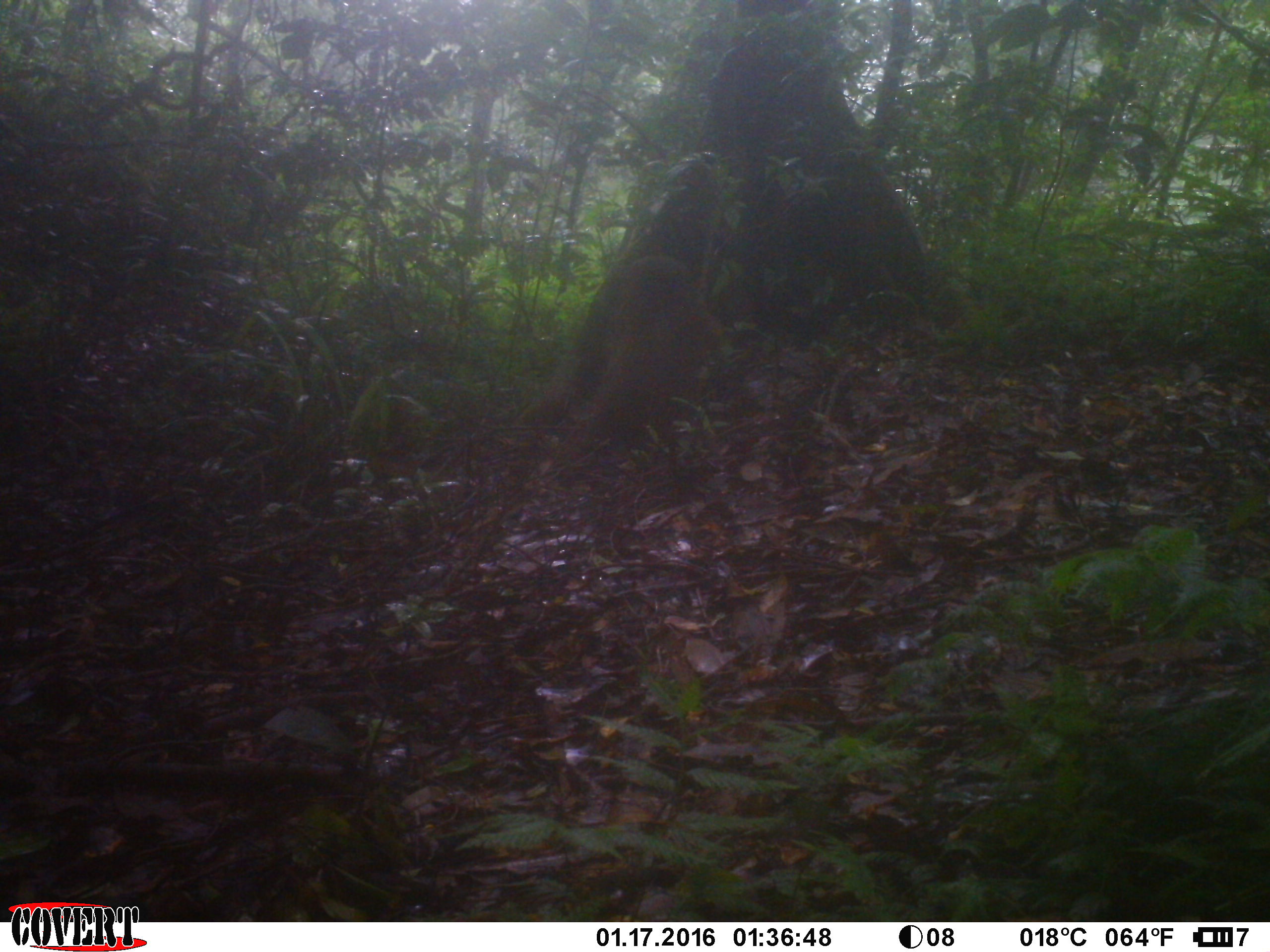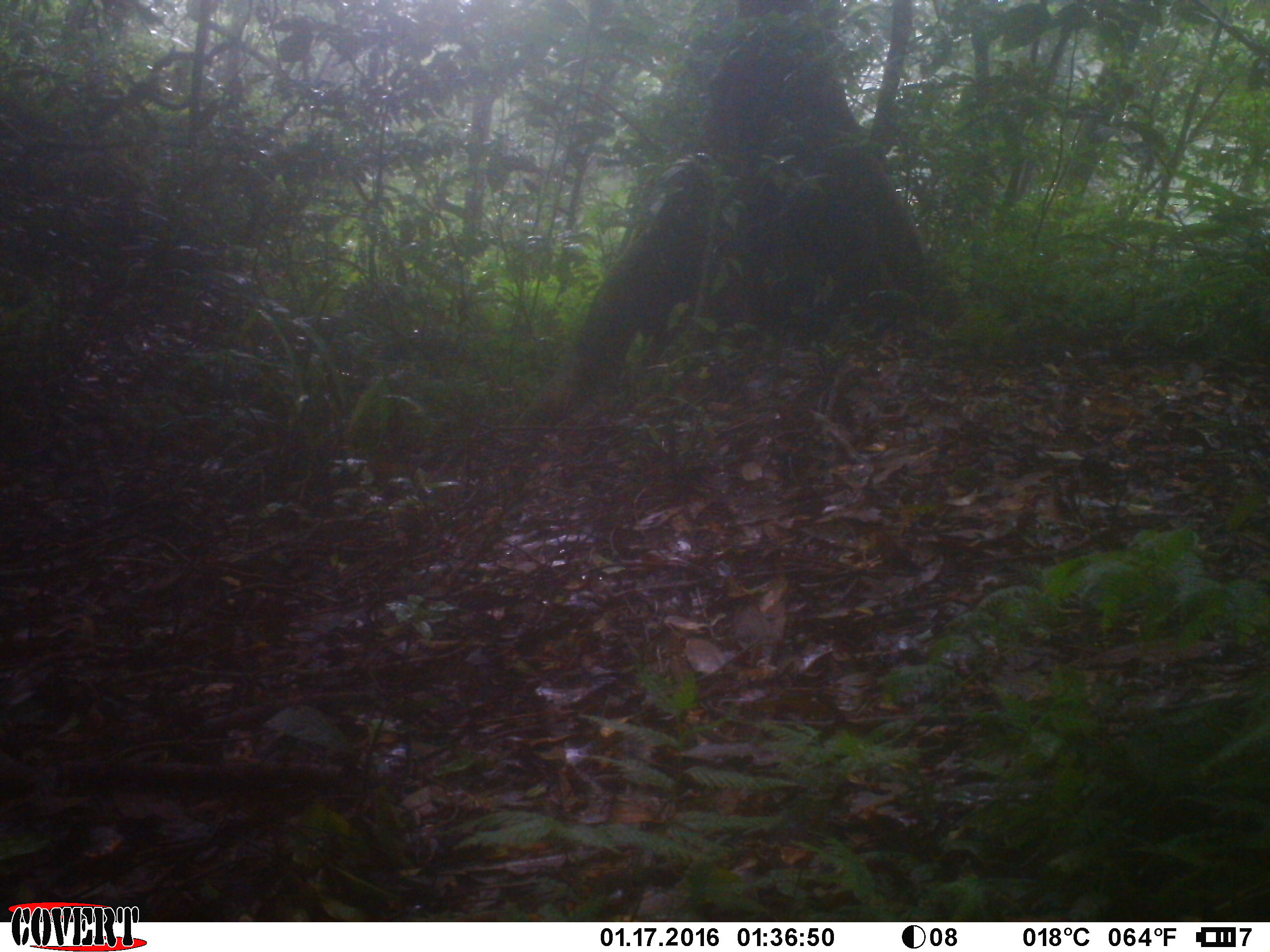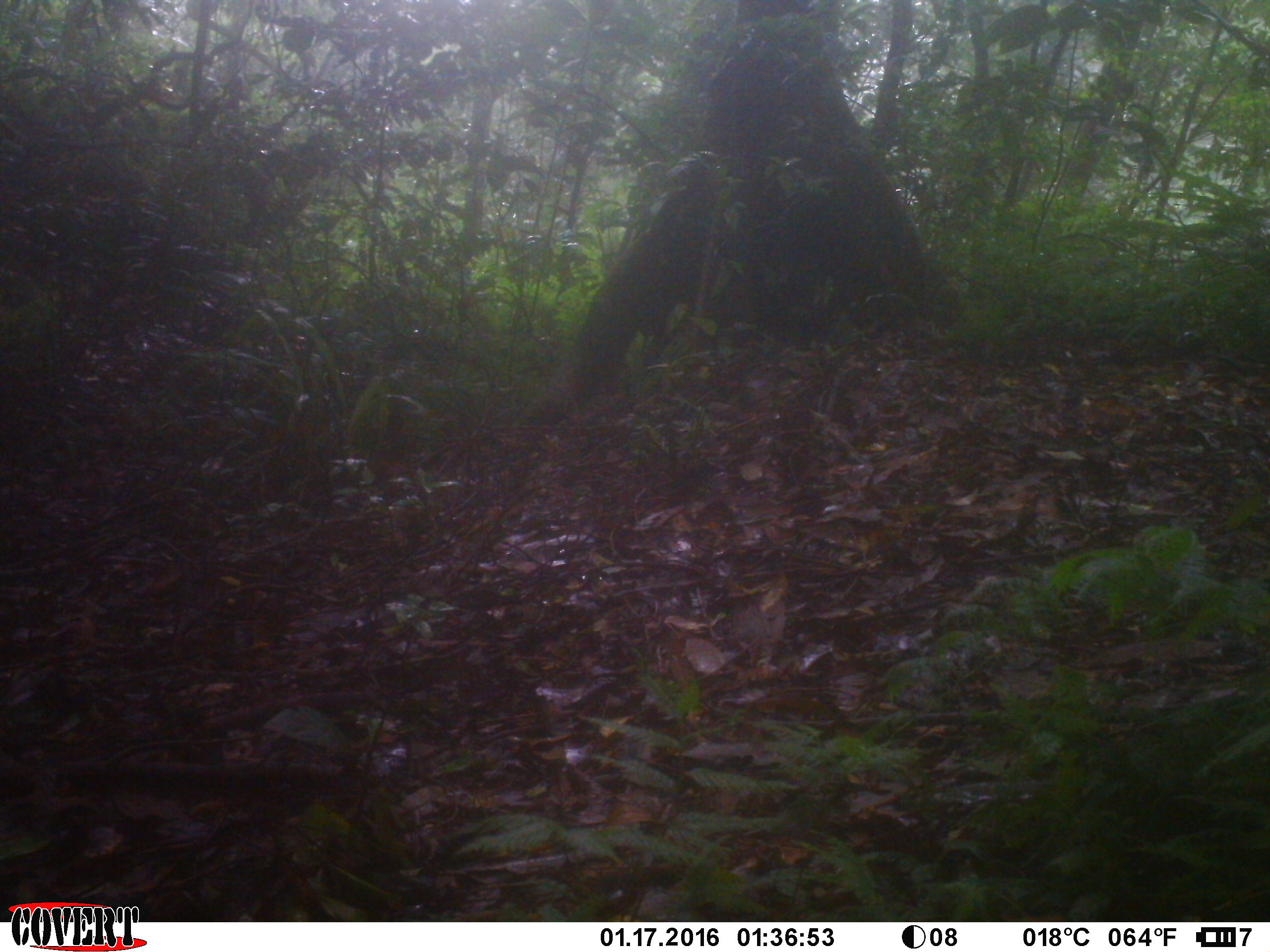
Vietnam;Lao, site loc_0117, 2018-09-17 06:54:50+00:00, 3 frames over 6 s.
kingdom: Animalia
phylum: Chordata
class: Mammalia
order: Primates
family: Cercopithecidae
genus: Macaca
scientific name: Macaca arctoides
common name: stump-tailed macaque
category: stump tailed macaque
Stump tailed macaque (stump-tailed macaque) (Macaca arctoides). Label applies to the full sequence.